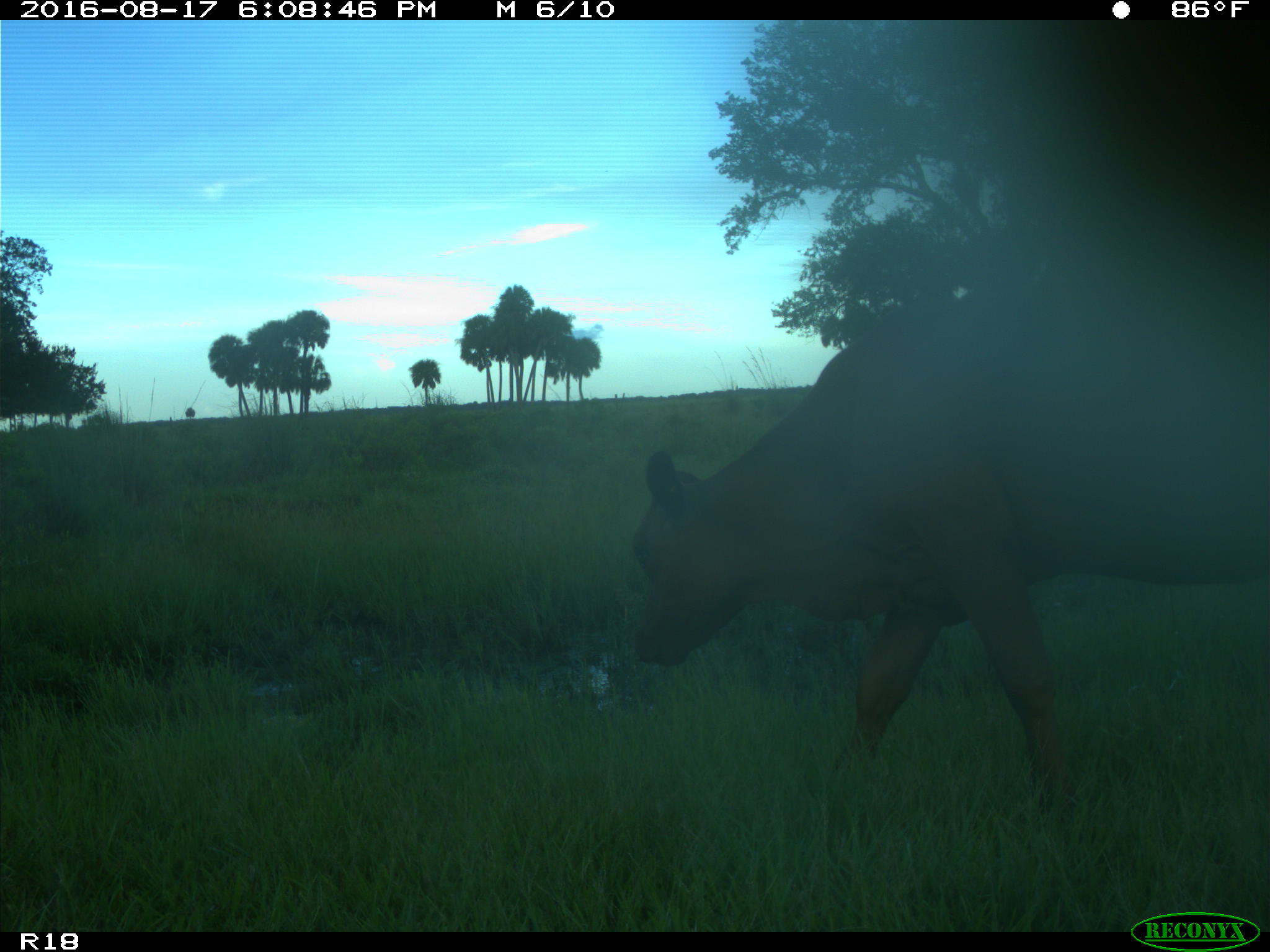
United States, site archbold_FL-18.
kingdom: Animalia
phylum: Chordata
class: Mammalia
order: Artiodactyla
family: Bovidae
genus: Bos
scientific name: Bos taurus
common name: domestic cow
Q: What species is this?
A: Bos taurus (domestic cow).